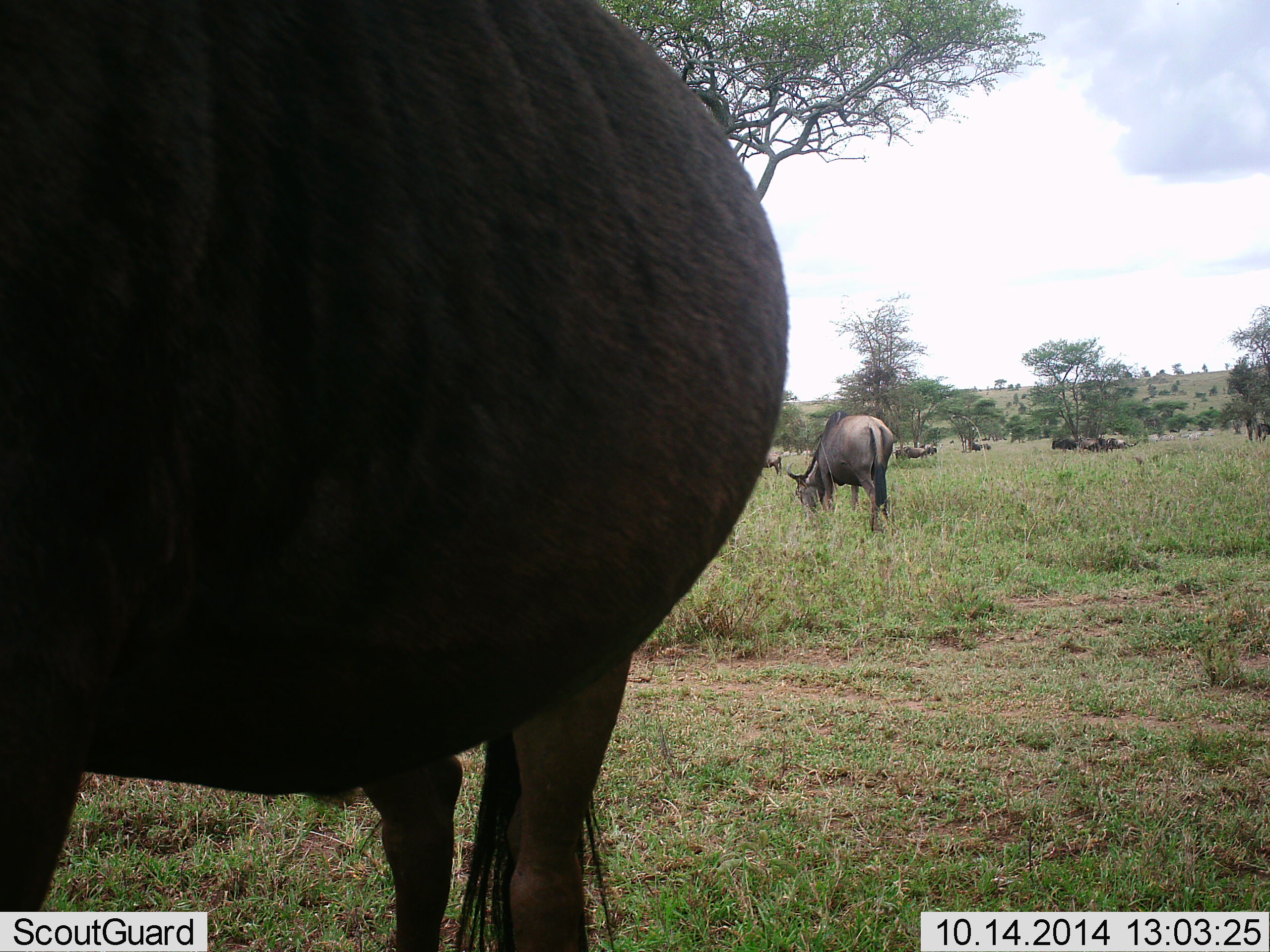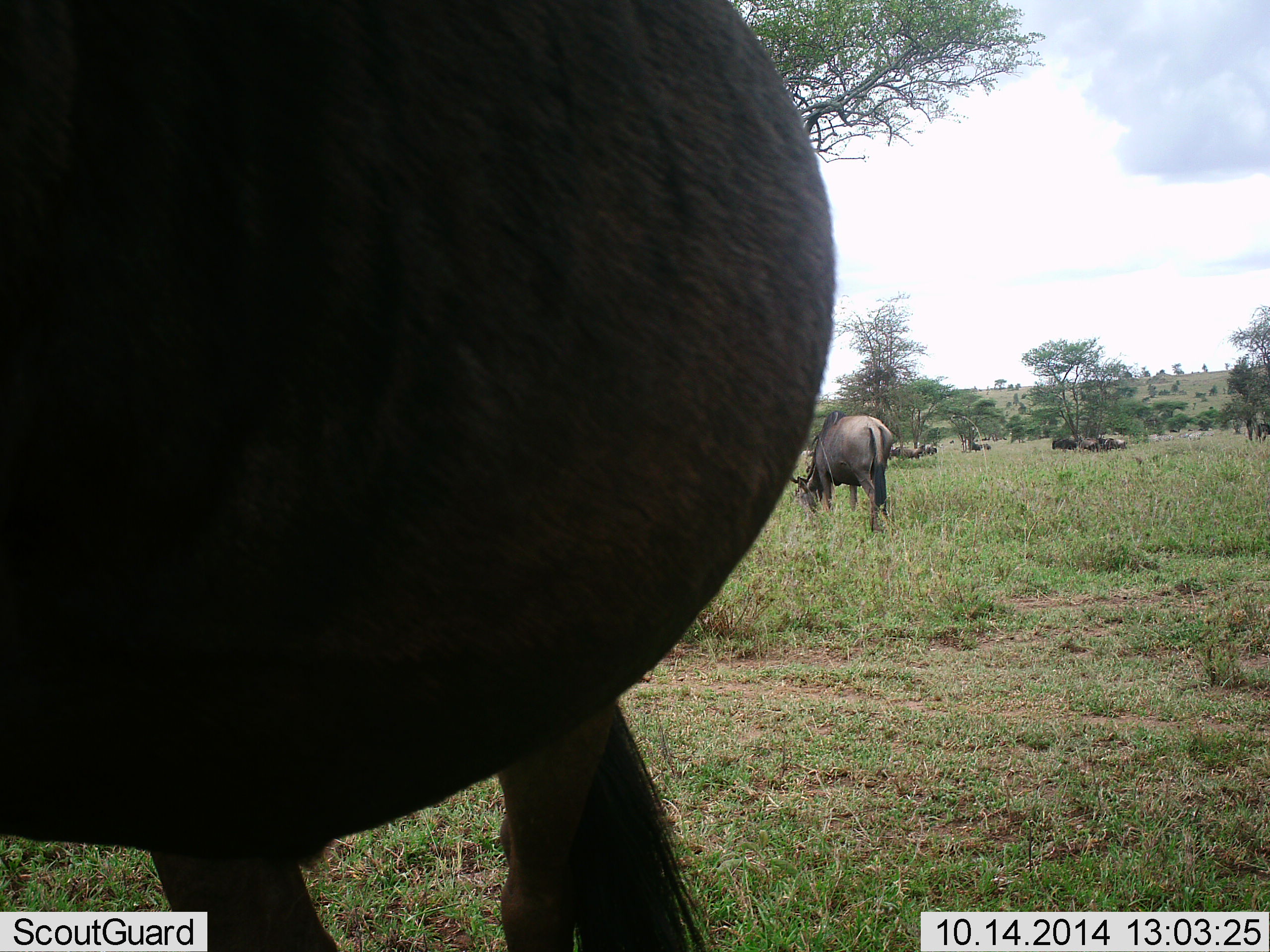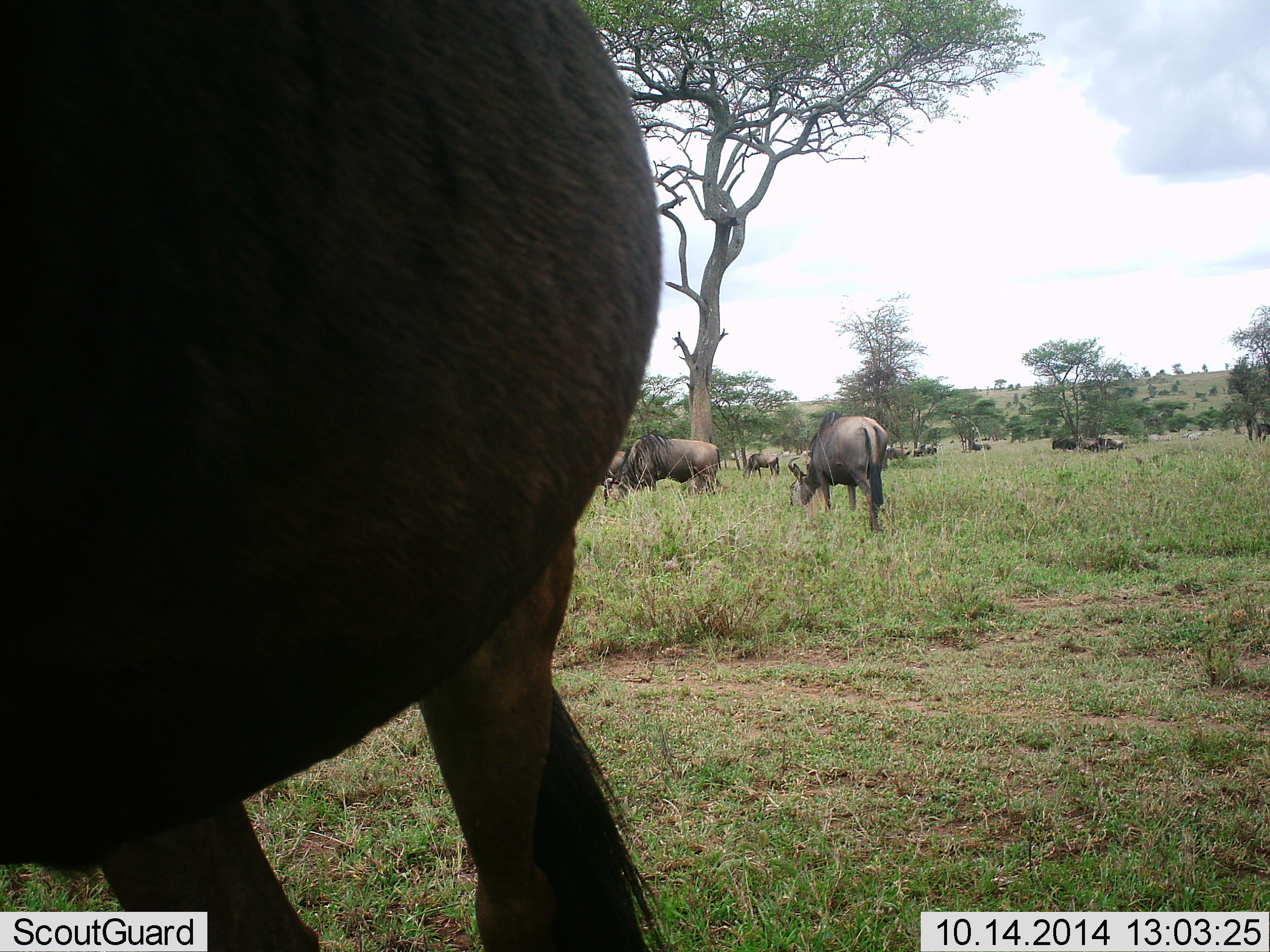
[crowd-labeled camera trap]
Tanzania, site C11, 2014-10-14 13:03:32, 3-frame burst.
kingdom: Animalia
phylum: Chordata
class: Mammalia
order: Artiodactyla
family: Bovidae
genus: Connochaetes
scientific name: Connochaetes taurinus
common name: blue wildebeest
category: wildebeest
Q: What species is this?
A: Wildebeest (blue wildebeest) (Connochaetes taurinus).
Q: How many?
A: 11-50.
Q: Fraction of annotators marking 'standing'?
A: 25%.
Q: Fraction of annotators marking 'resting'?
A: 0%.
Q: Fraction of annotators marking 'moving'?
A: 33%.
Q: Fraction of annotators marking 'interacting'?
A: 0%.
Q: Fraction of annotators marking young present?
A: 0%.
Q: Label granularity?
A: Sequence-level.